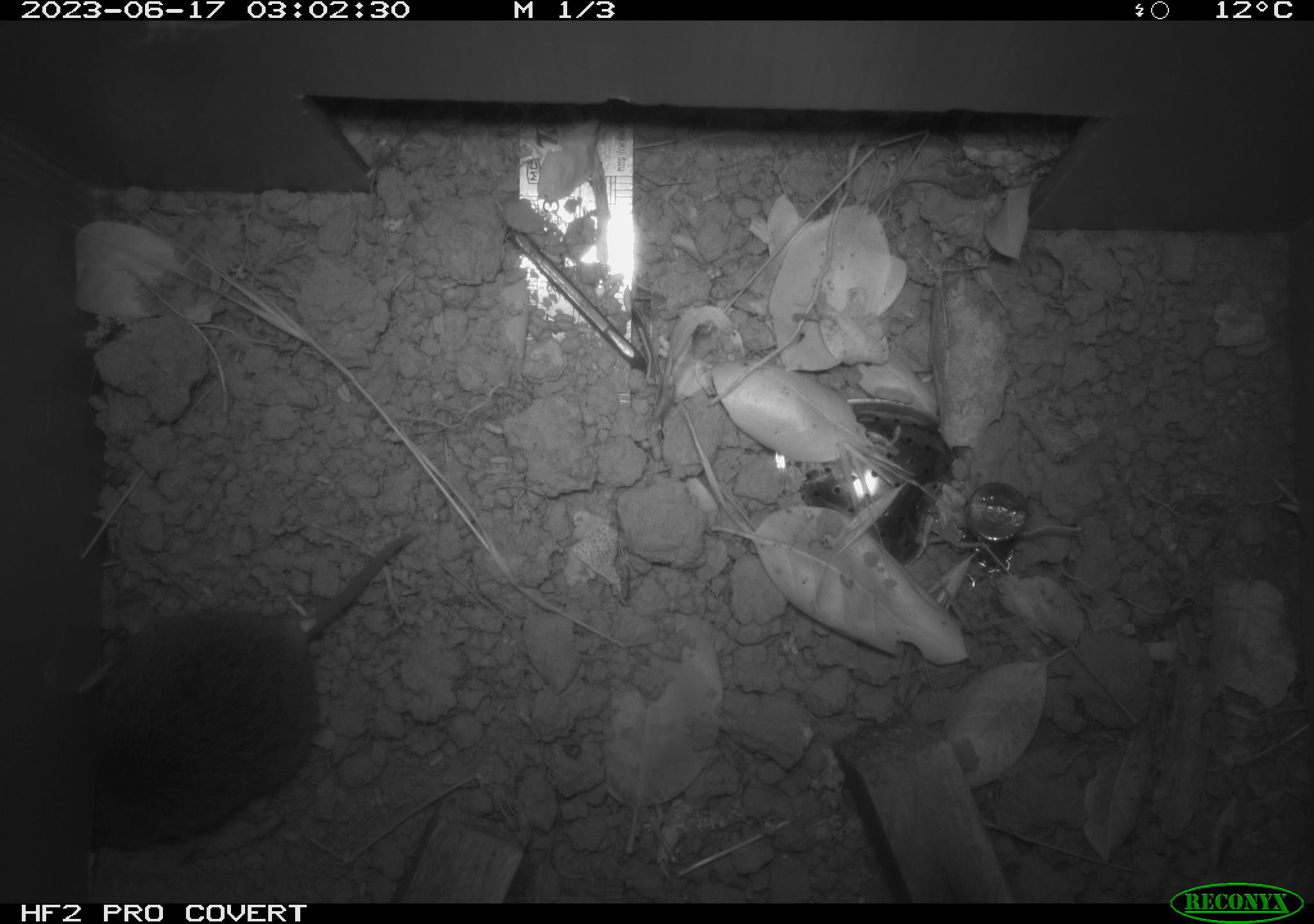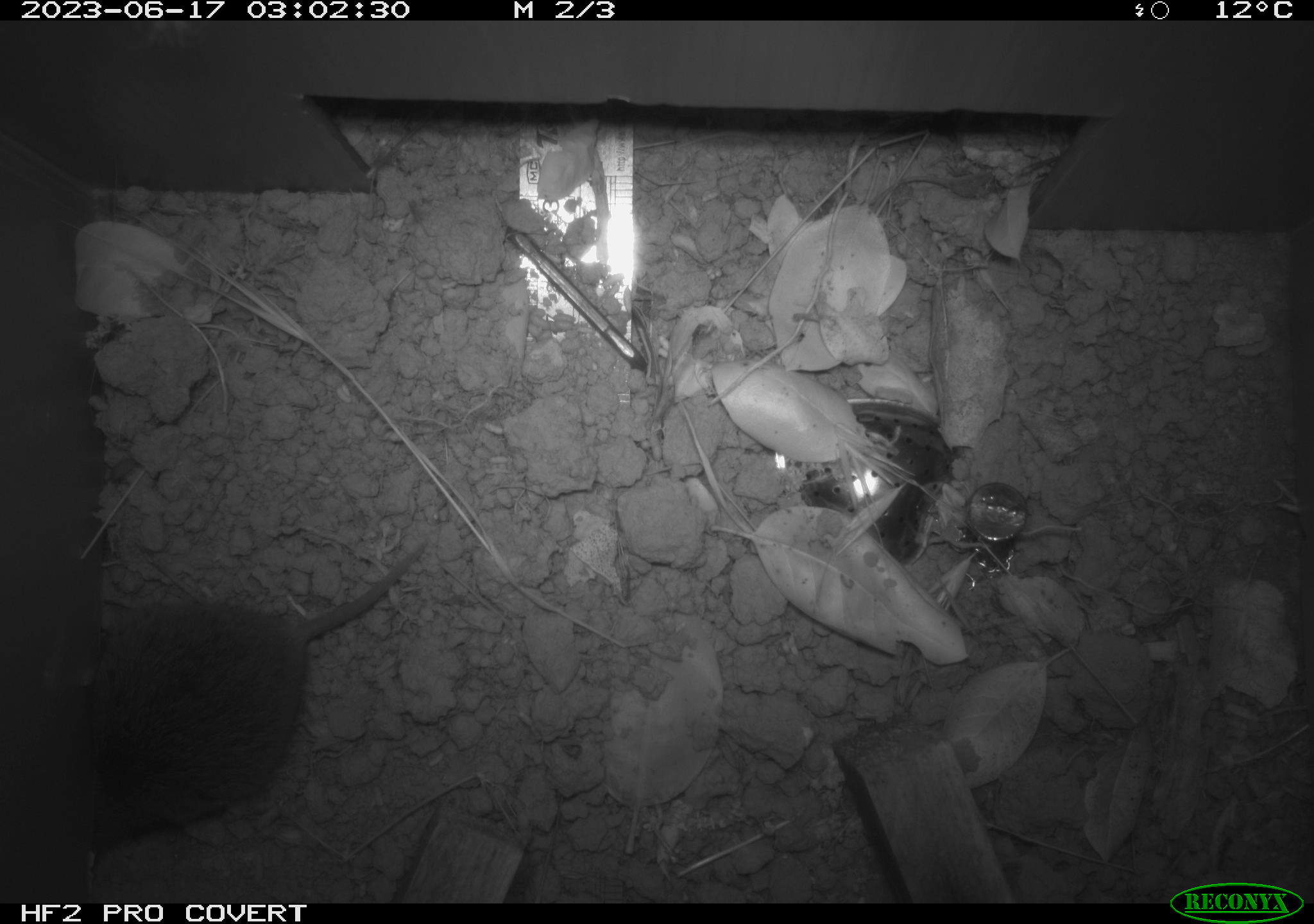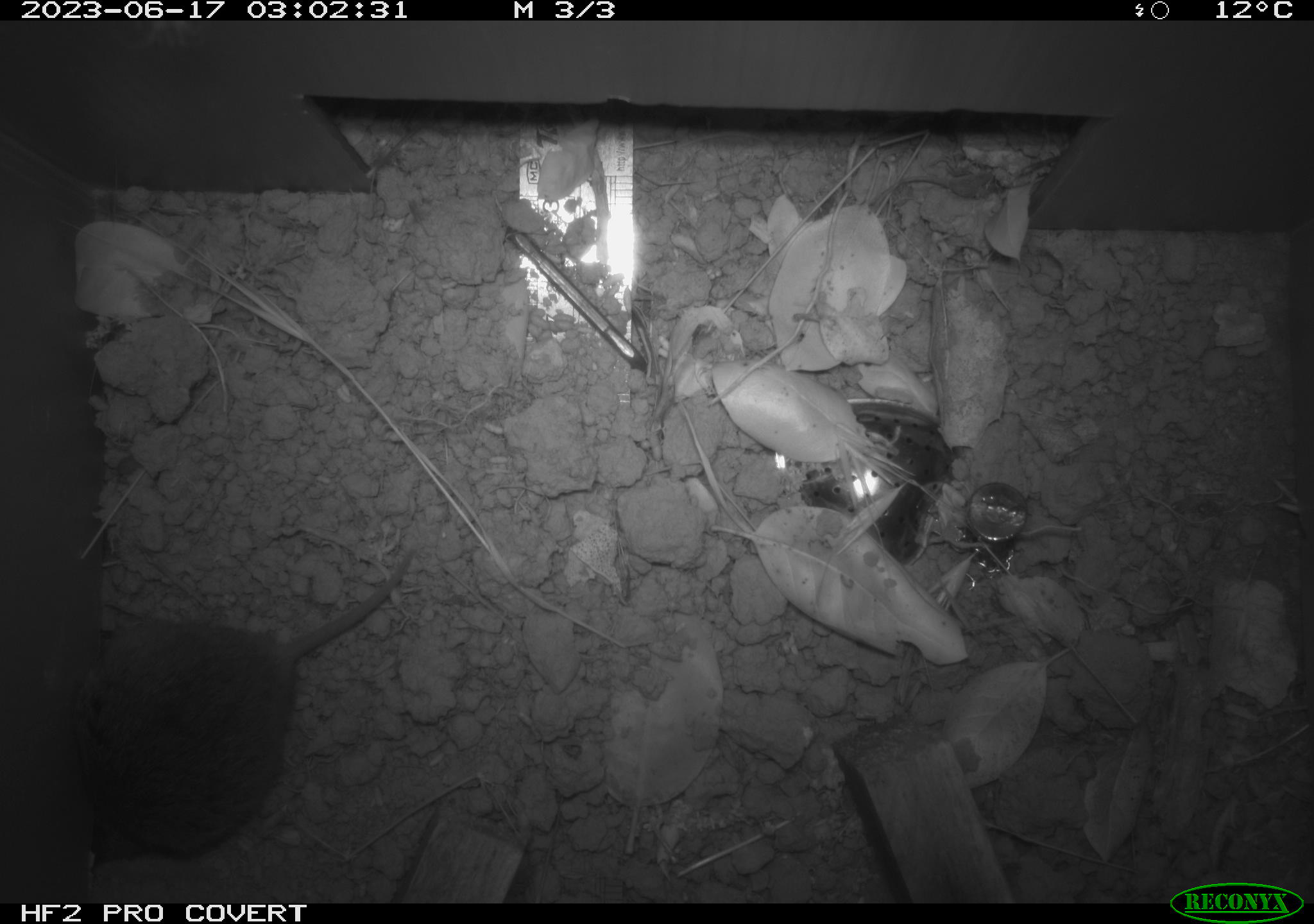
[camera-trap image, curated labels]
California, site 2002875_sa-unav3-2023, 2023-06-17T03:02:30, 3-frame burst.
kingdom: Animalia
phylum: Chordata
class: Mammalia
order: Rodentia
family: Cricetidae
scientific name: Arvicolinae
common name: voles, lemmings, and muskrats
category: arvicolinae subfamily